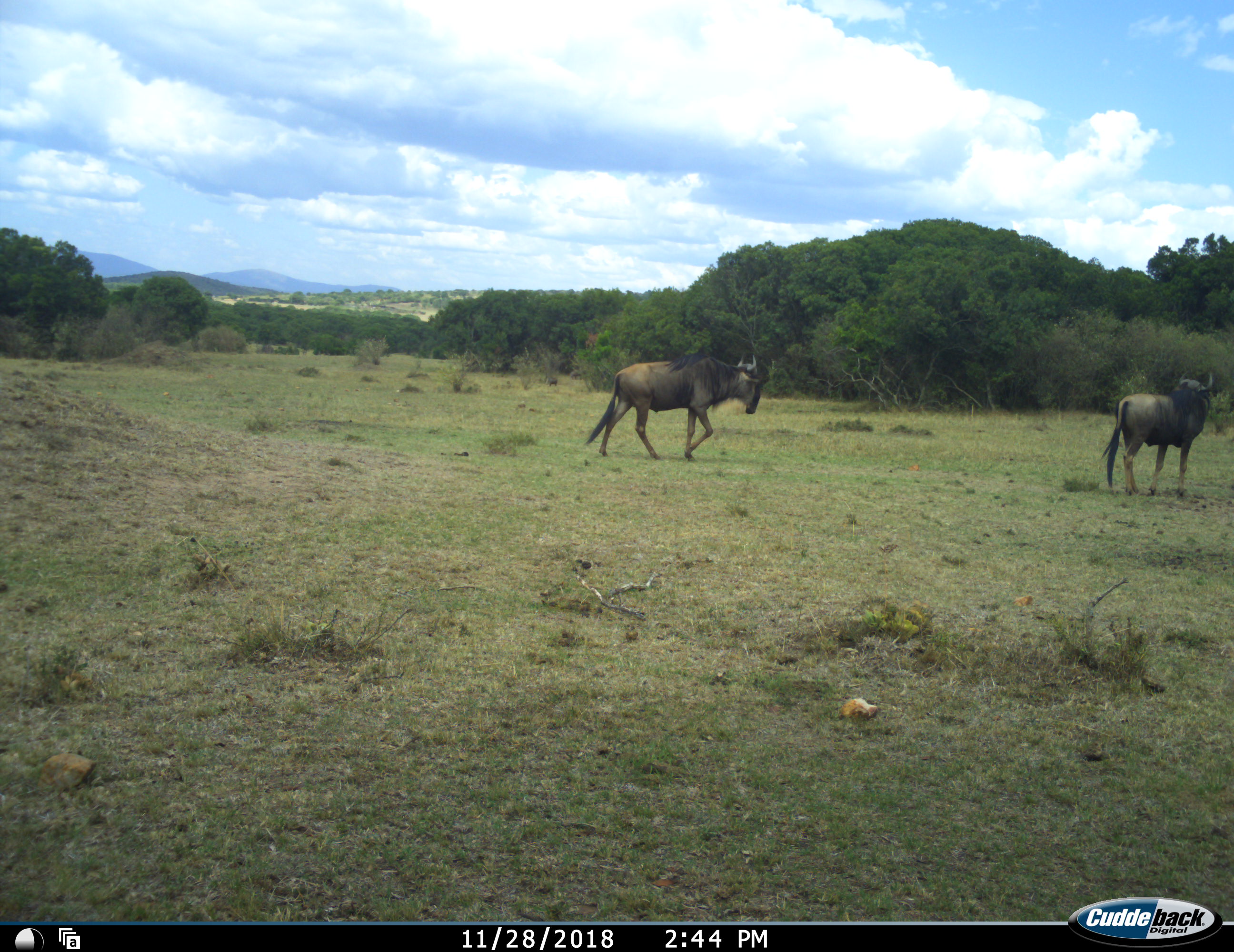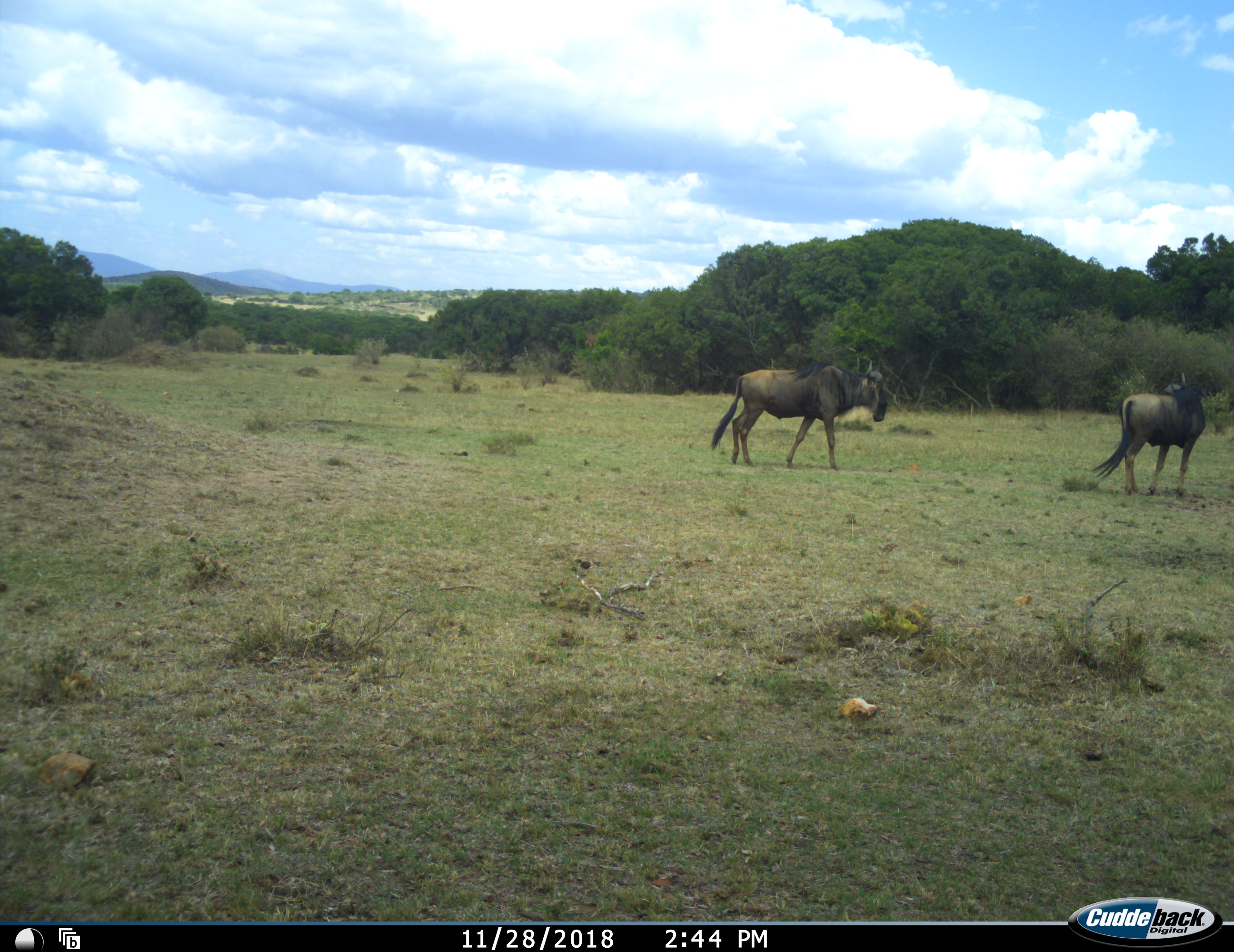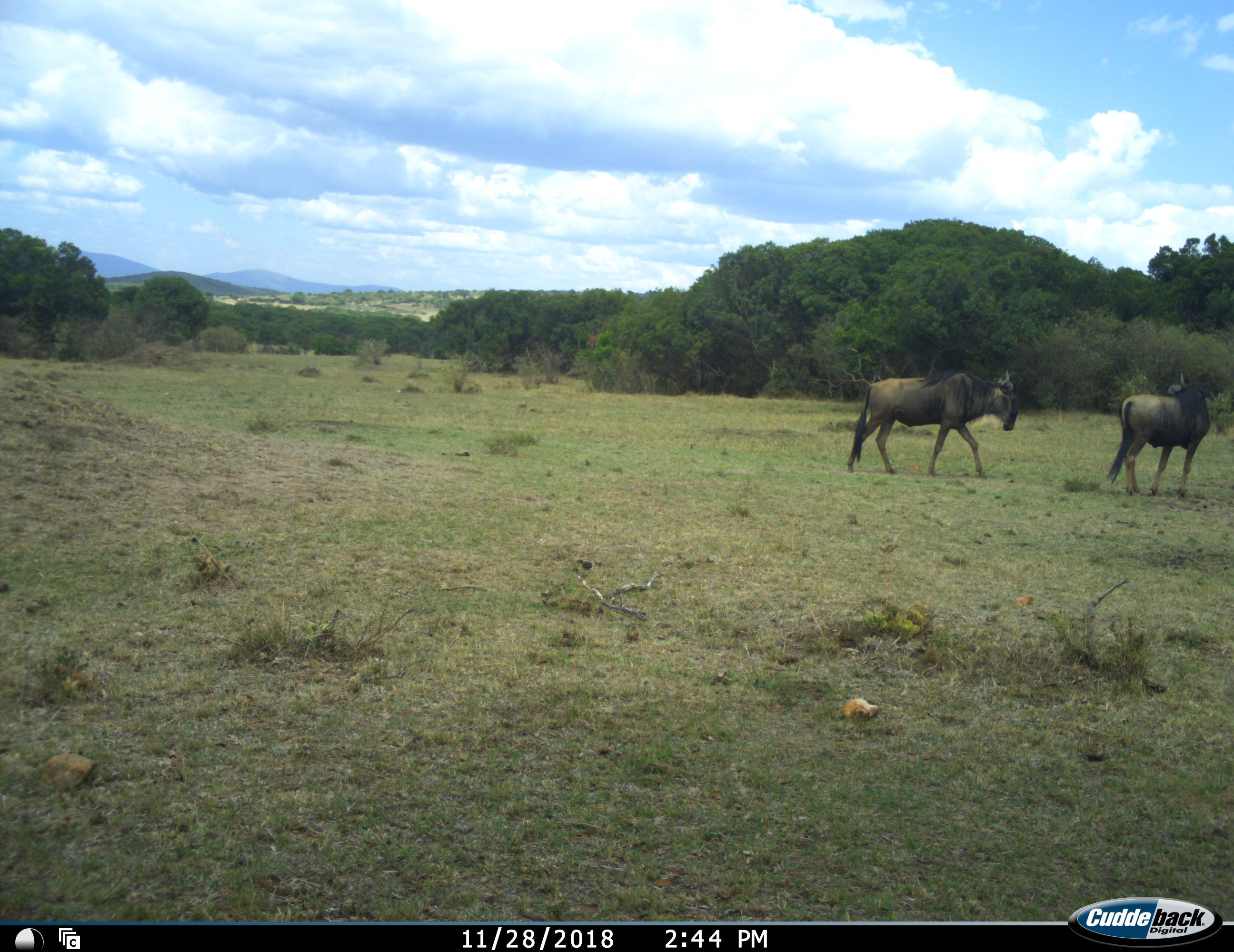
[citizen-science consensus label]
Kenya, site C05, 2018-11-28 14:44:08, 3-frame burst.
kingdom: Animalia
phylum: Chordata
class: Mammalia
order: Artiodactyla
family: Bovidae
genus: Connochaetes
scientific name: Connochaetes taurinus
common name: common wildebeest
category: wildebeest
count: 2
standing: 50%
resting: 0%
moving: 100%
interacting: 0%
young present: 0%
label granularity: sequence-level